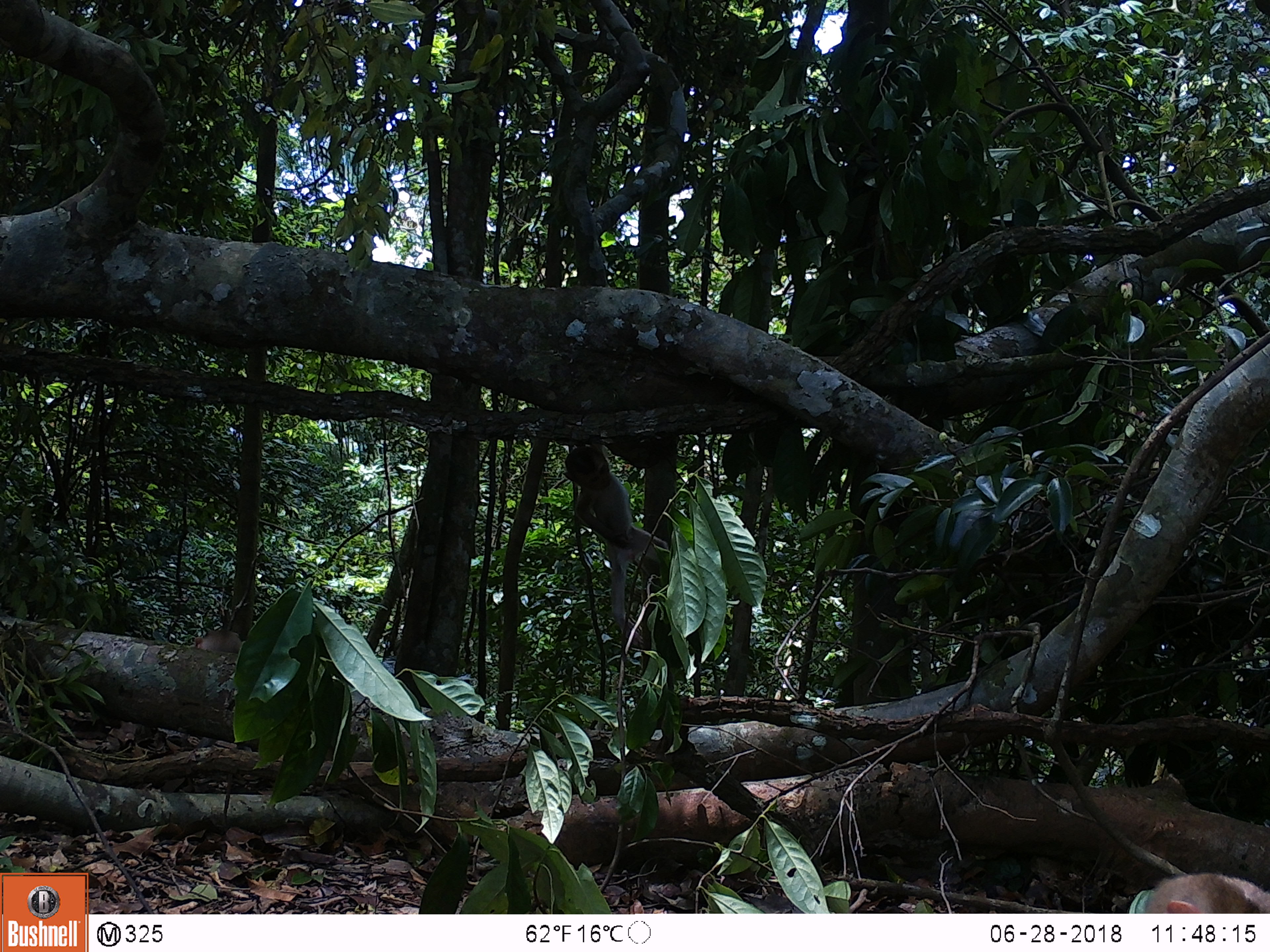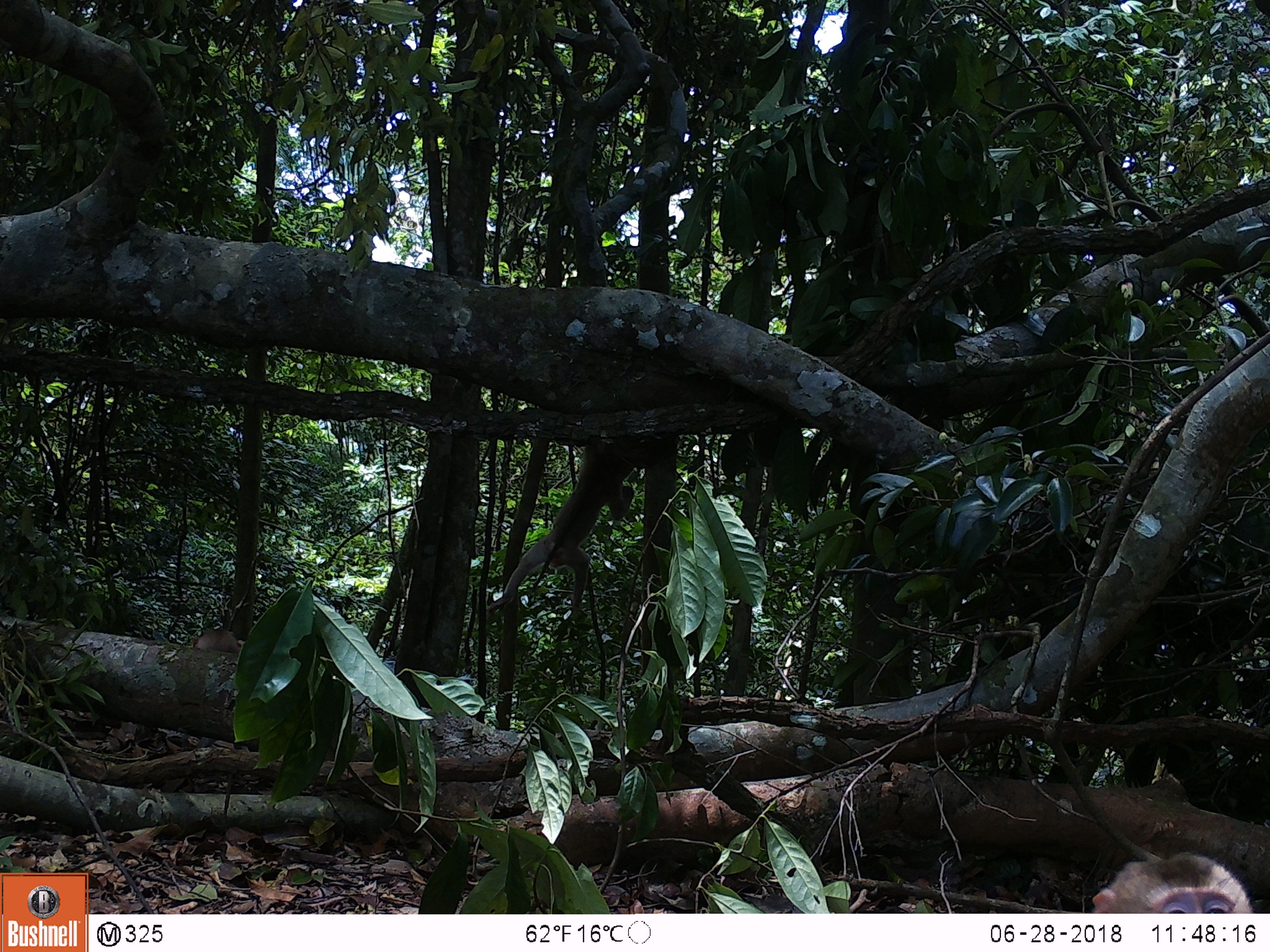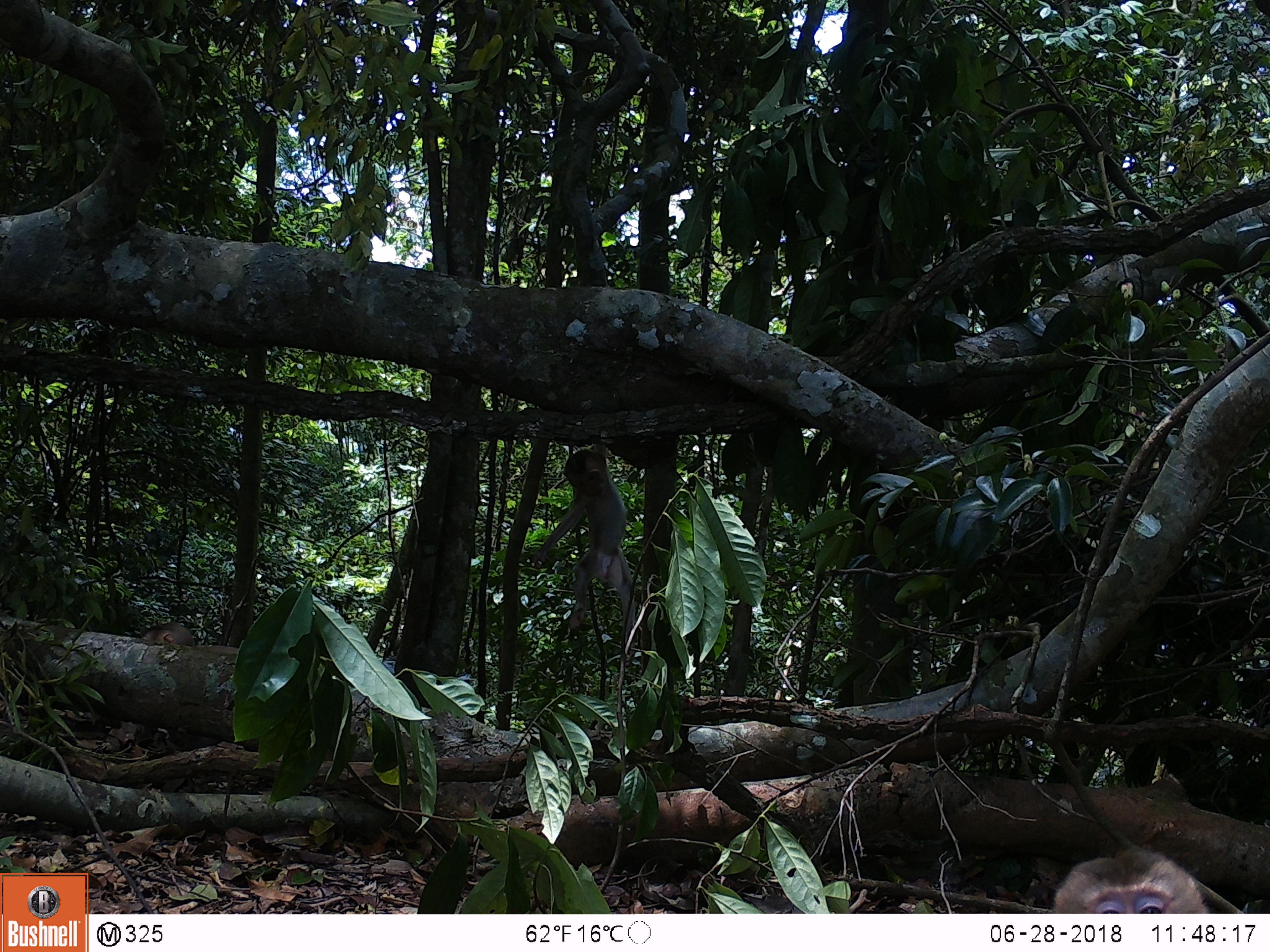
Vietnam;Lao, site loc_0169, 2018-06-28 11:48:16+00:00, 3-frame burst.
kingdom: Animalia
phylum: Chordata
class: Mammalia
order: Primates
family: Cercopithecidae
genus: Macaca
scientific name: Macaca nemestrina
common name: pig-tailed macaque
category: pig tailed macaque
Pig tailed macaque (pig-tailed macaque) (Macaca nemestrina). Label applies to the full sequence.